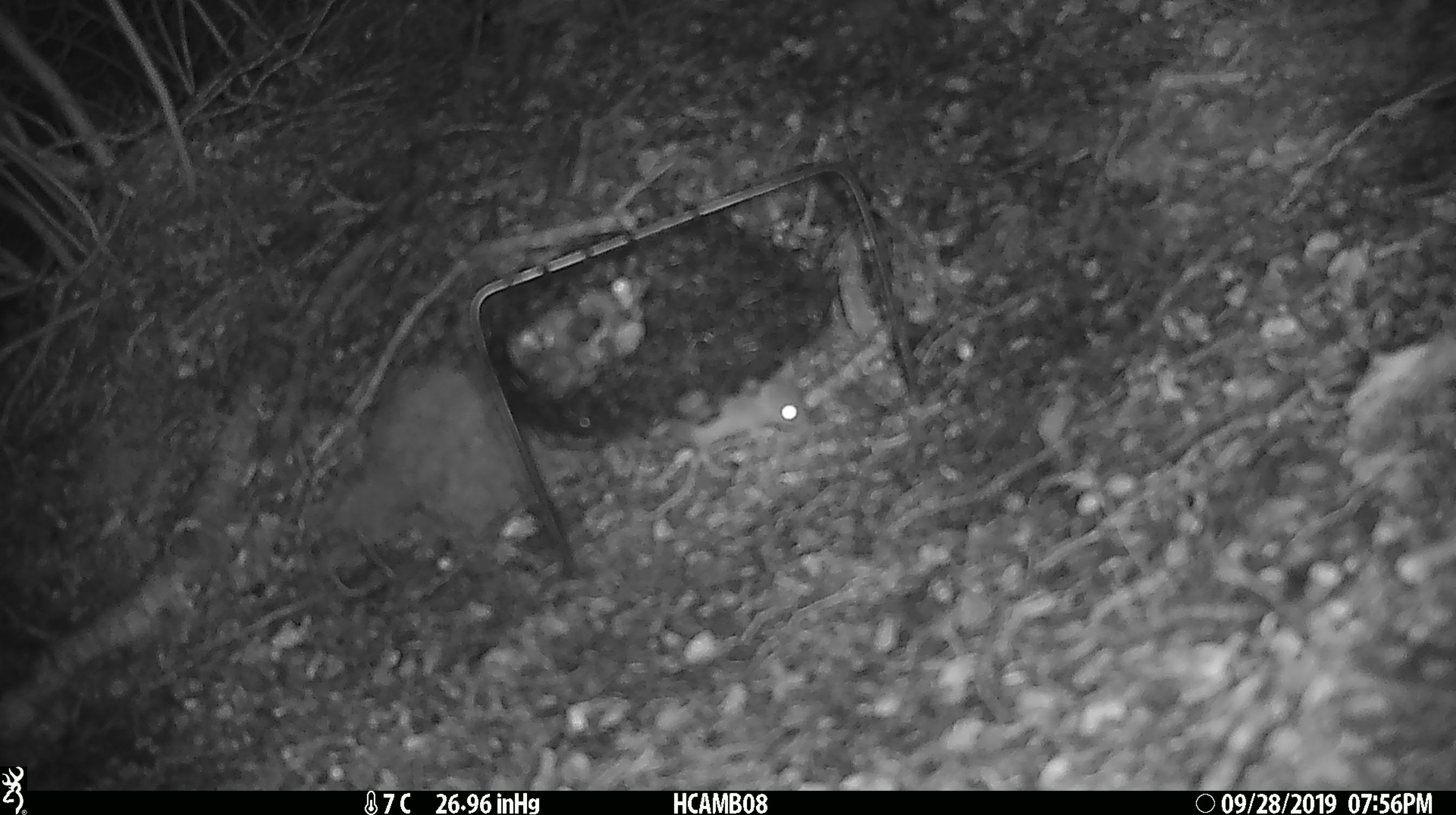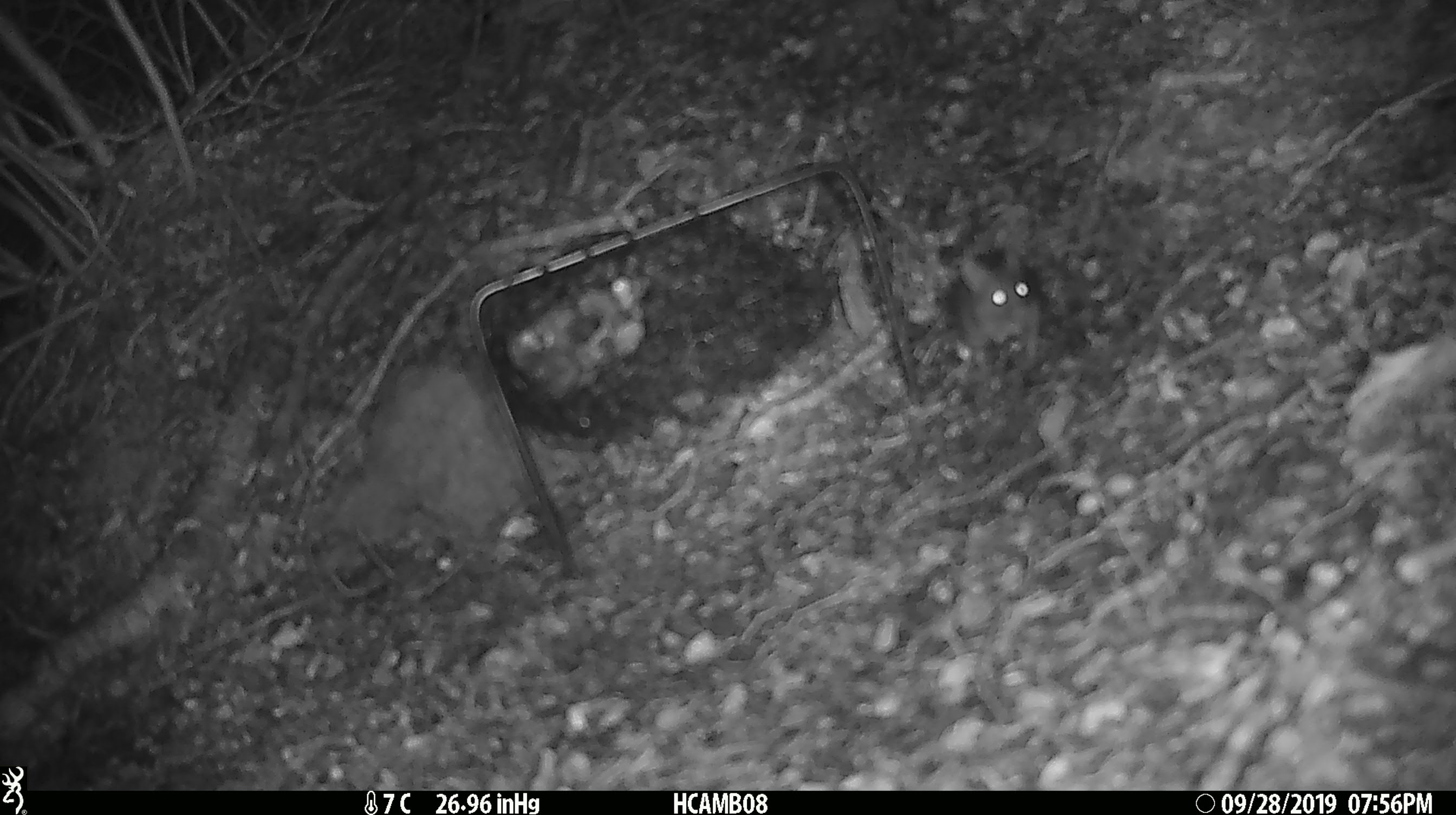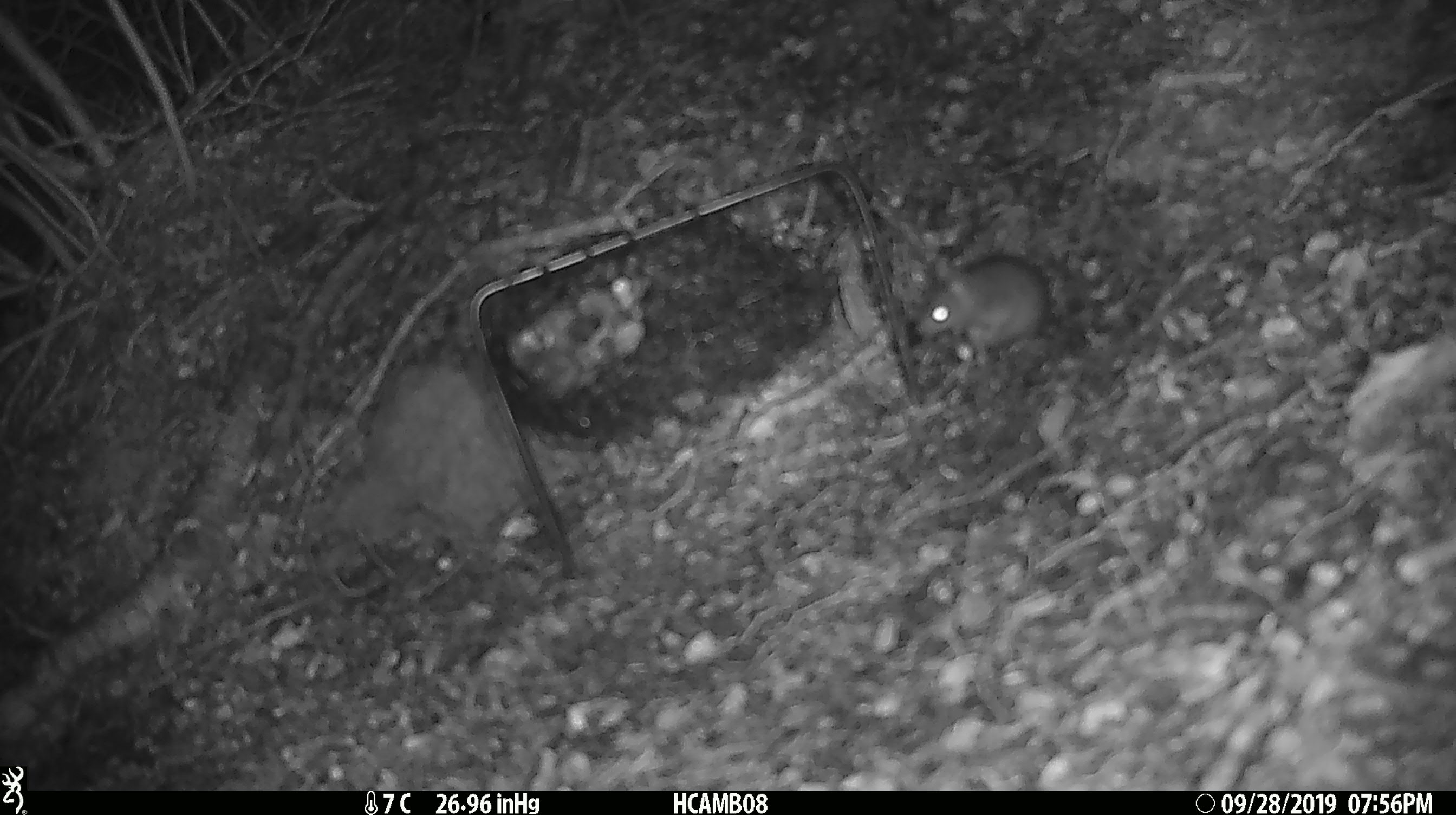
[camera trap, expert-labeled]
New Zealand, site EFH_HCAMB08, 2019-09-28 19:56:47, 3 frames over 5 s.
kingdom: Animalia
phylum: Chordata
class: Mammalia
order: Rodentia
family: Muridae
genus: Mus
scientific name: Mus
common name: mouse